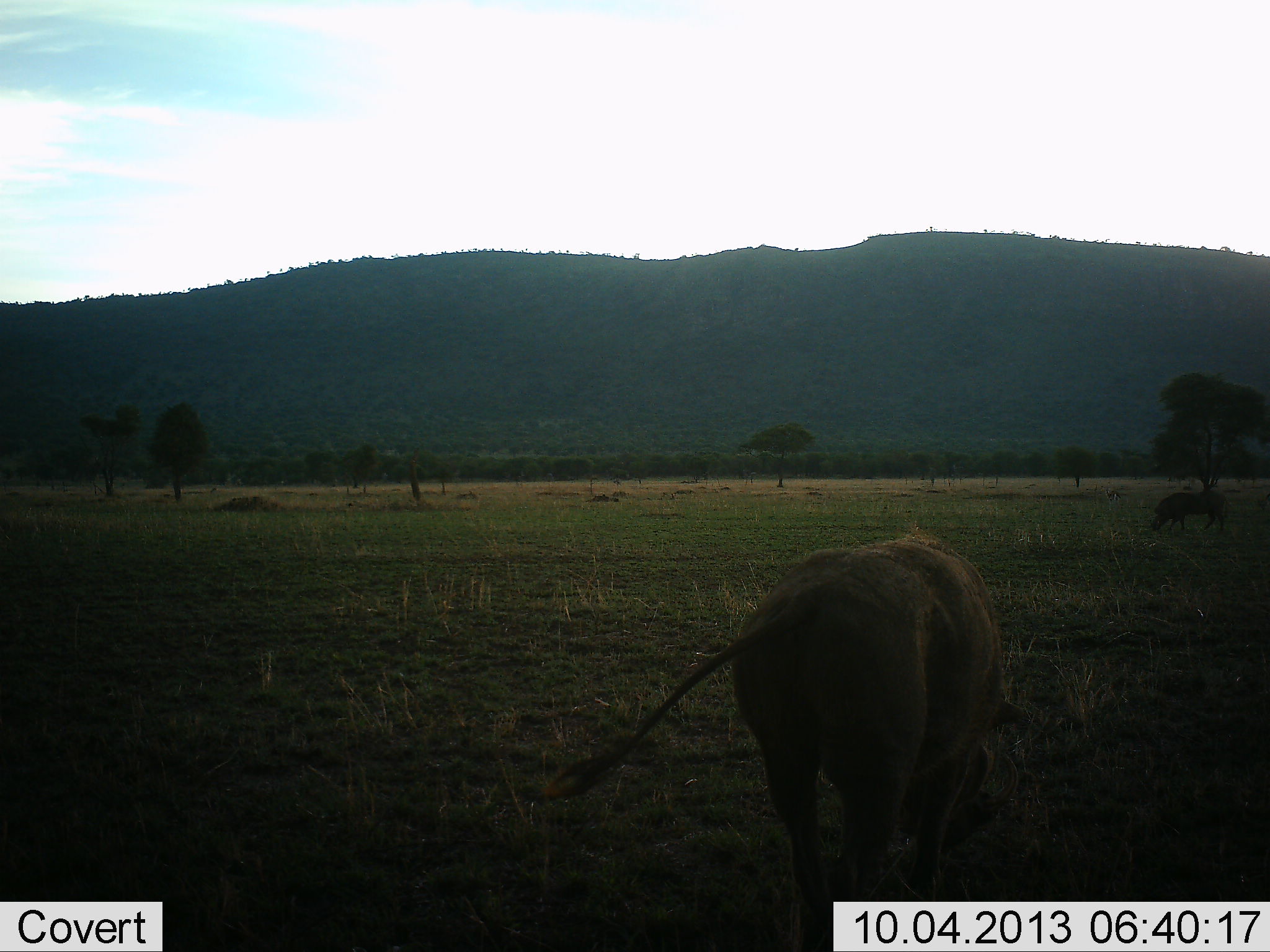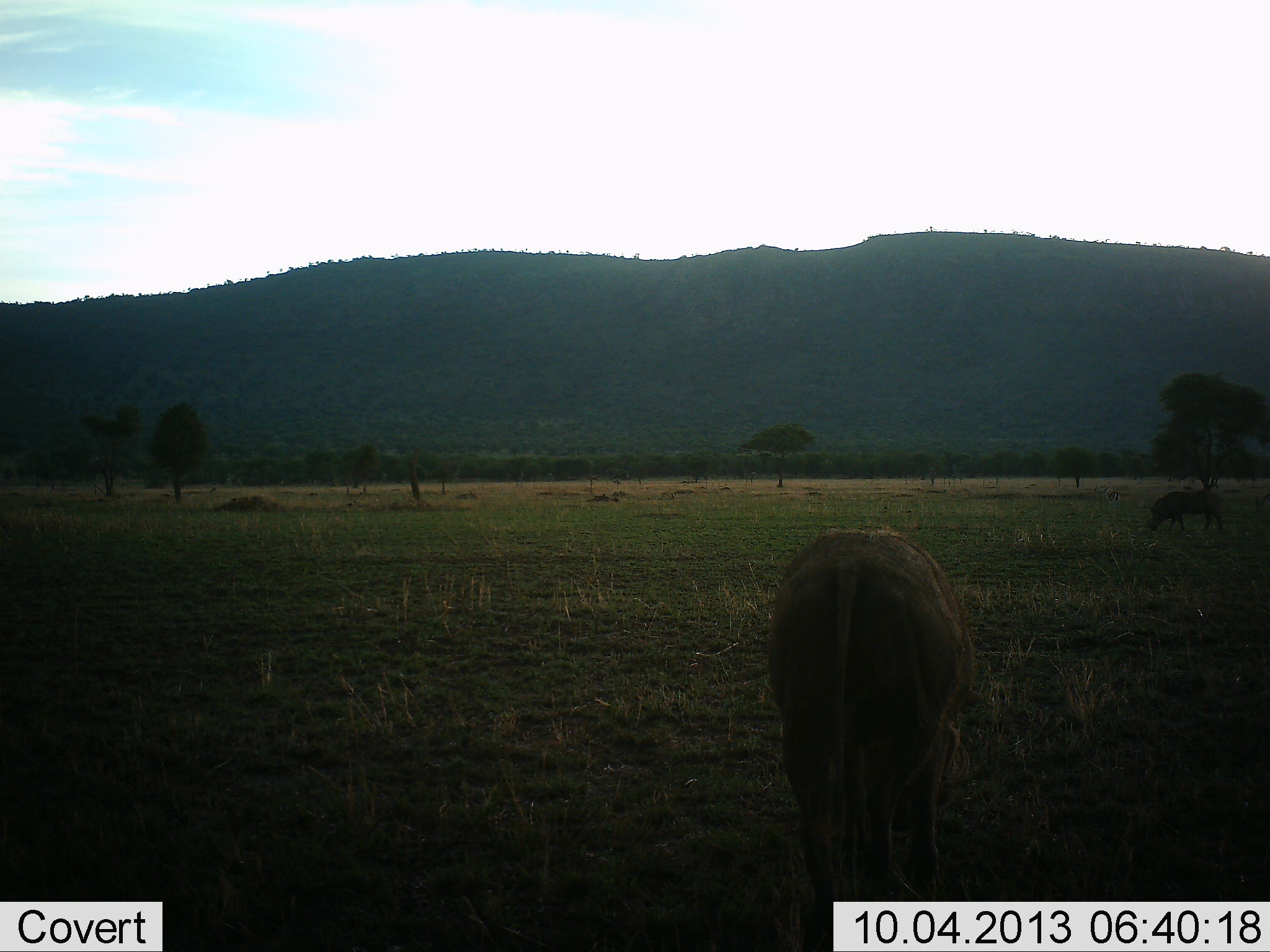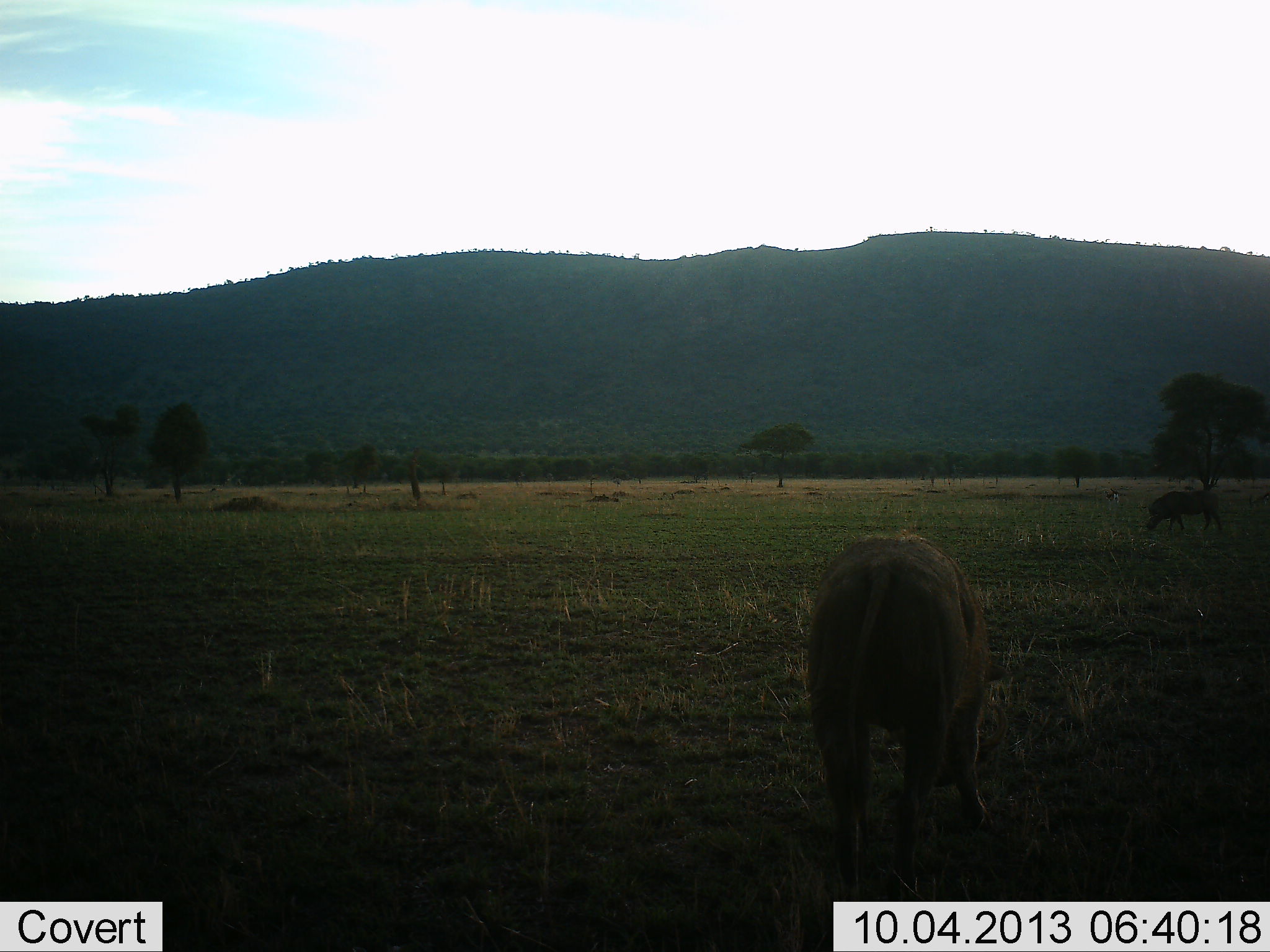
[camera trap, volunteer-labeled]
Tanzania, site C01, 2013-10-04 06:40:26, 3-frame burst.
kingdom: Animalia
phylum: Chordata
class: Mammalia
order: Artiodactyla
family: Suidae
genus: Phacochoerus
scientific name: Phacochoerus africanus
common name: warthog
Warthog (Phacochoerus africanus), count 2. Behavior (volunteer vote fractions): standing 20%, resting 0%, moving 30%, interacting 0%. Young present (vote fraction): 0%. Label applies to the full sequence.